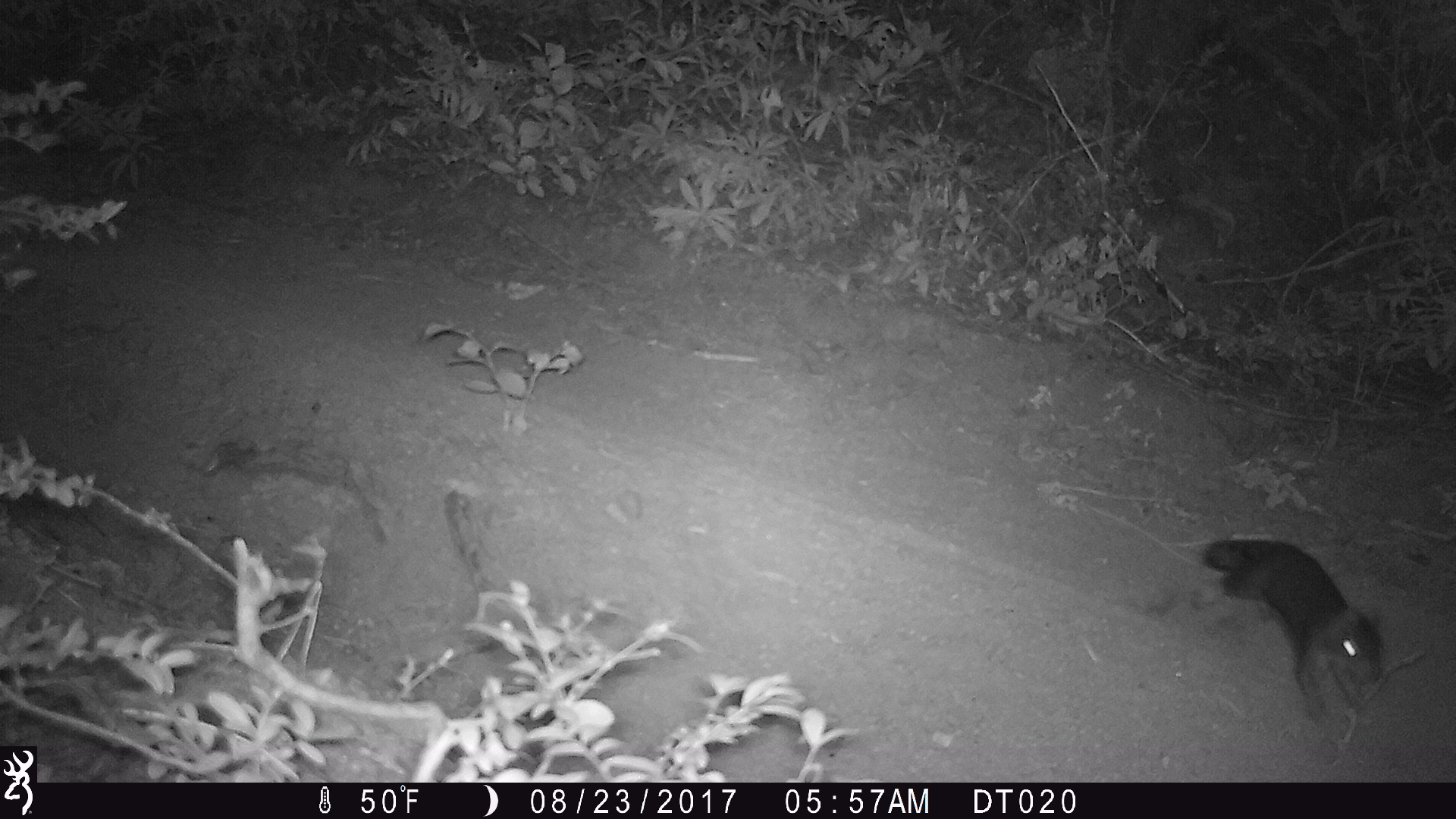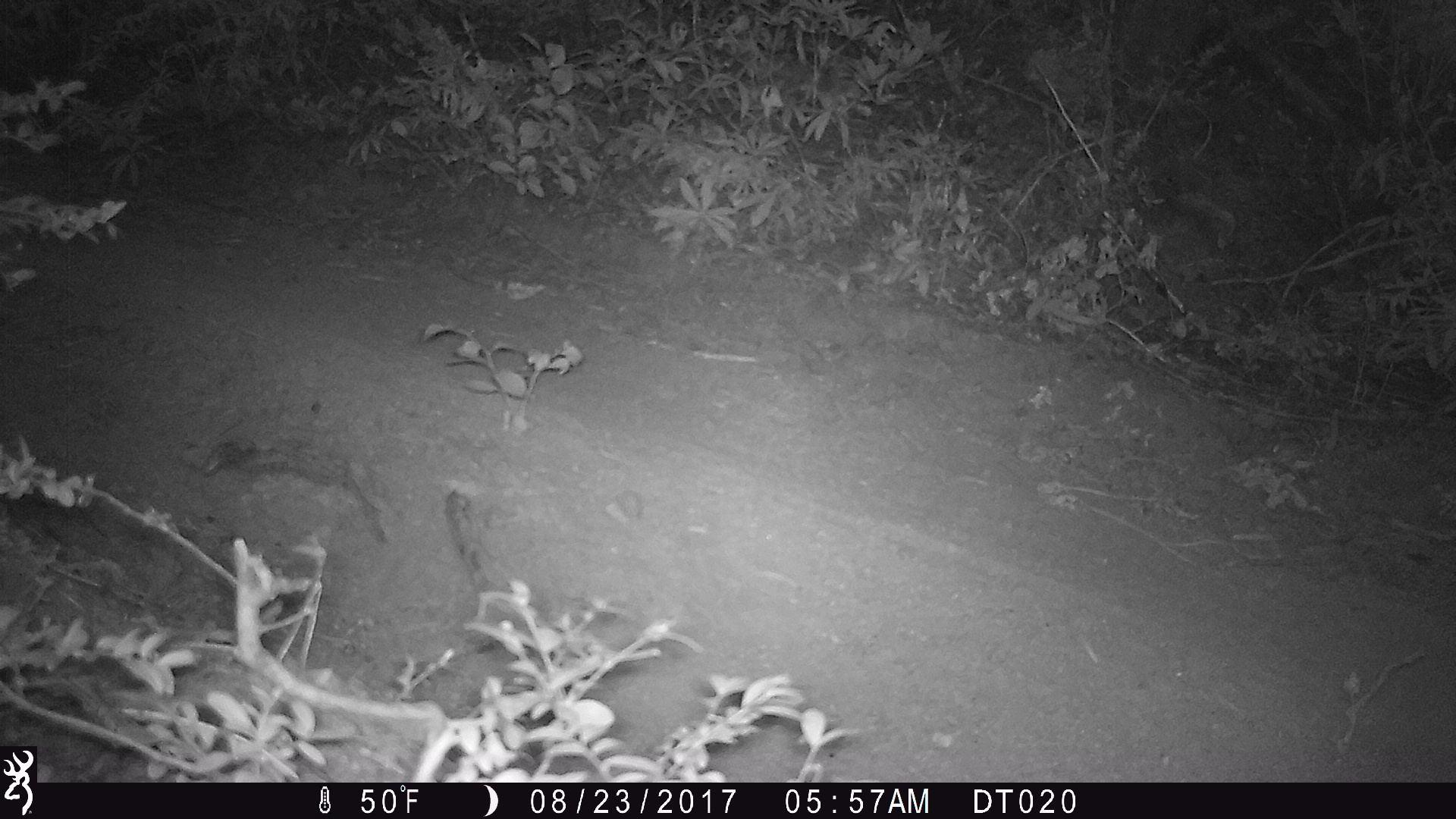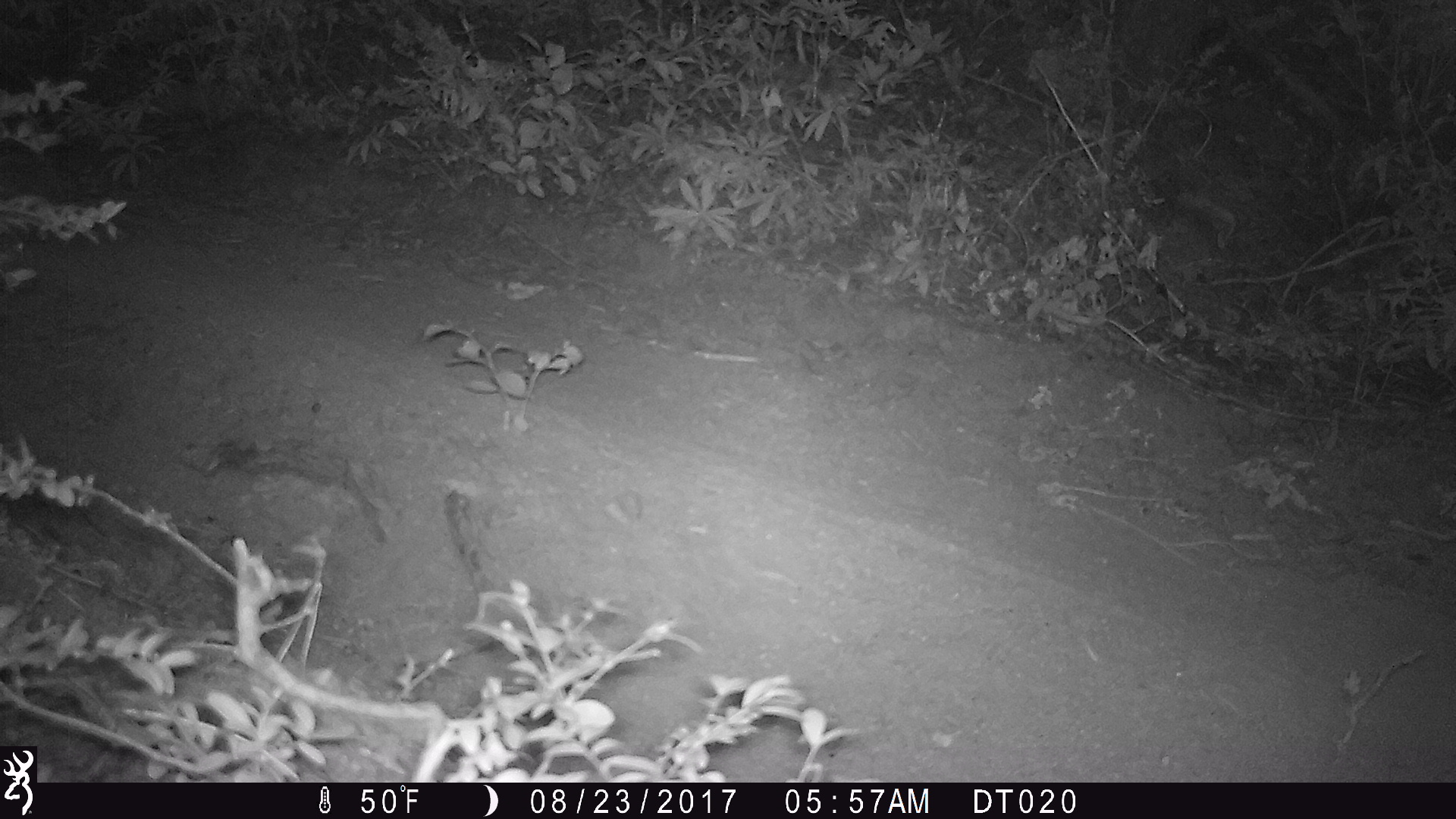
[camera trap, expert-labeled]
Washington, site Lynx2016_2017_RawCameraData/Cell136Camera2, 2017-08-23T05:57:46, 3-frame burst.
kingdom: Animalia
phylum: Chordata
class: Mammalia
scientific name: Mammalia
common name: small mammal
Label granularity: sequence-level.